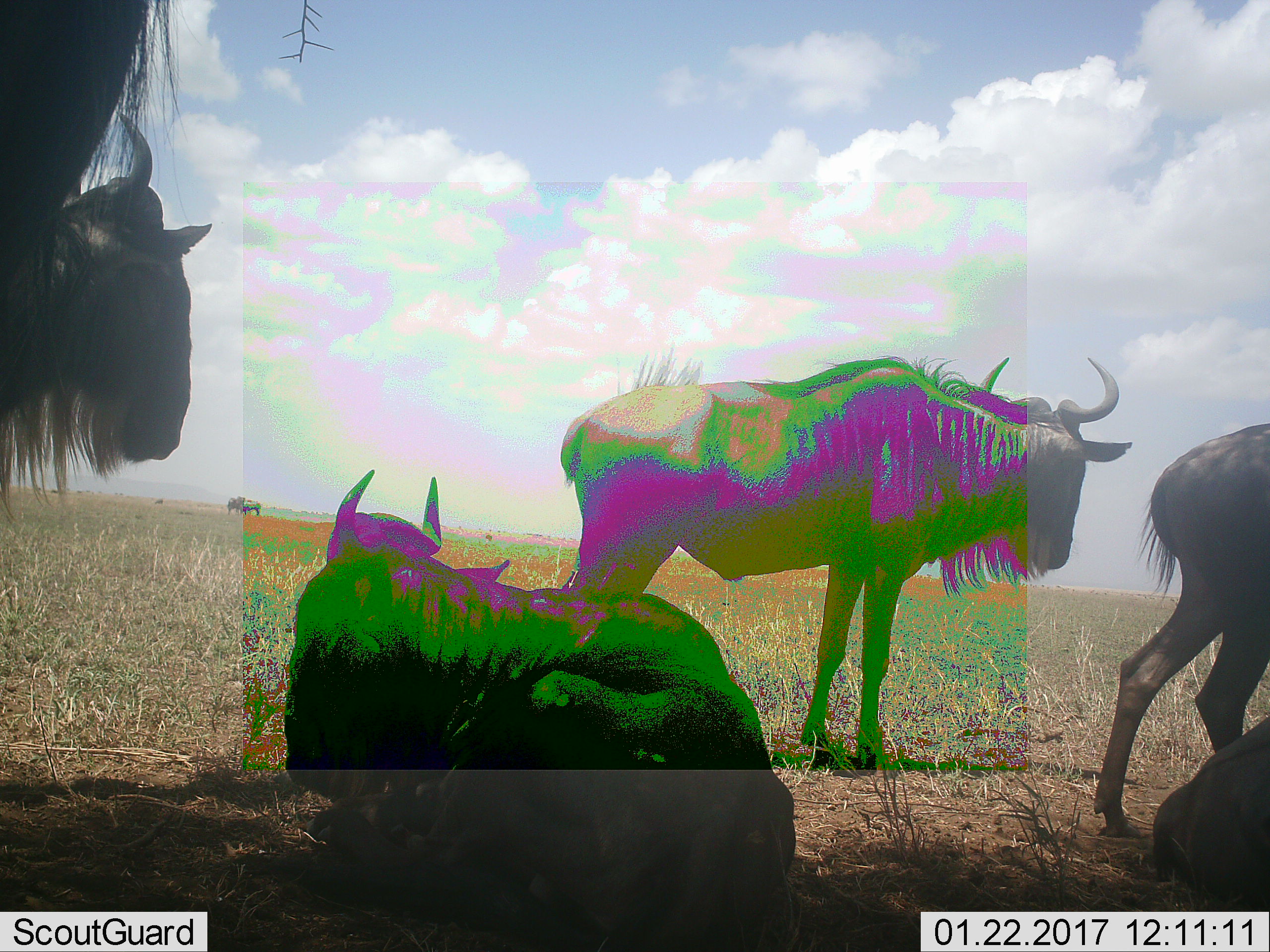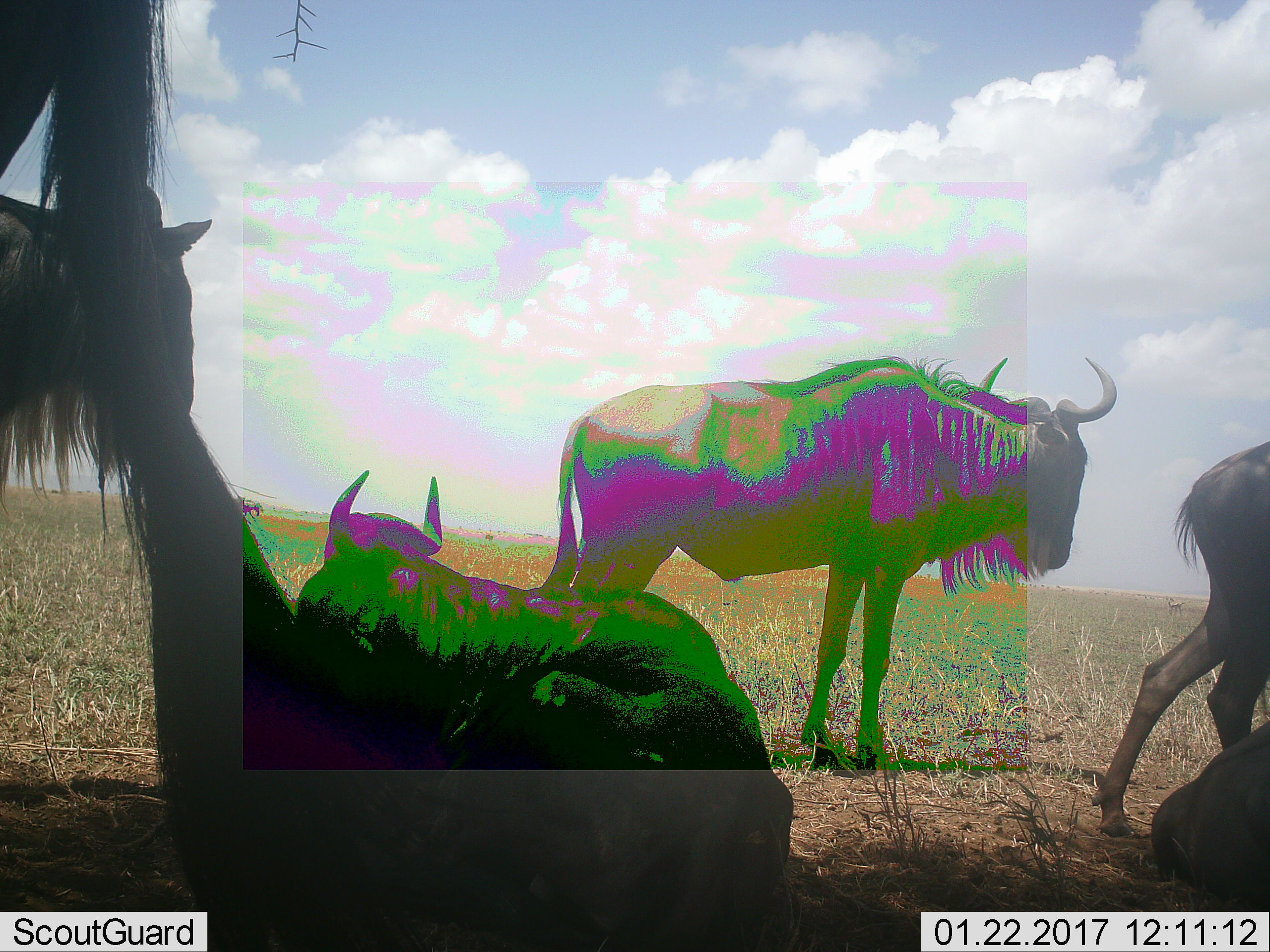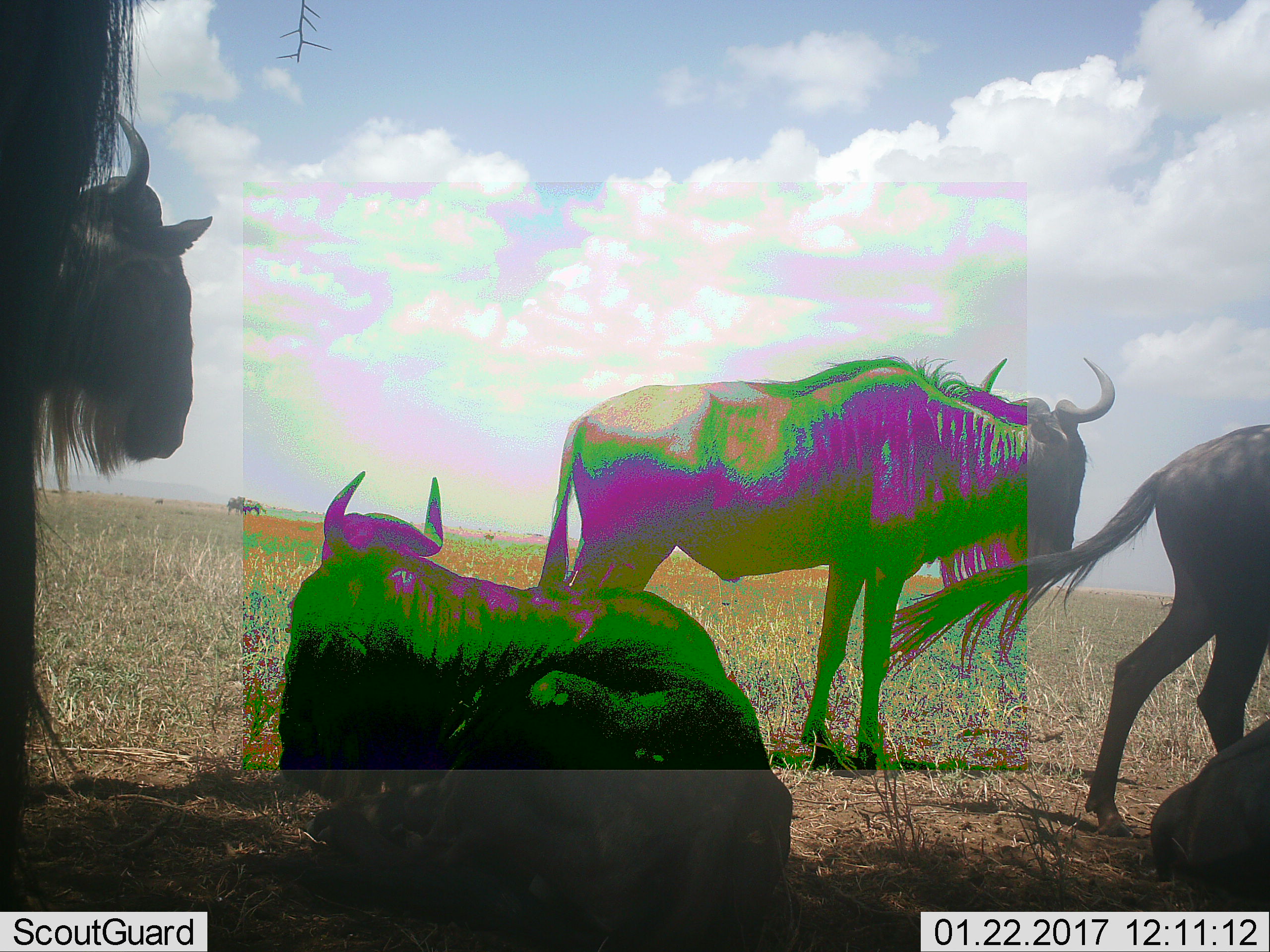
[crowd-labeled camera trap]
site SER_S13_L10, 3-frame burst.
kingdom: Animalia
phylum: Chordata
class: Mammalia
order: Artiodactyla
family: Bovidae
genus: Connochaetes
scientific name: Connochaetes taurinus taurinus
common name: blue wildebeest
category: wildebeestblue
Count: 5.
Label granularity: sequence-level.